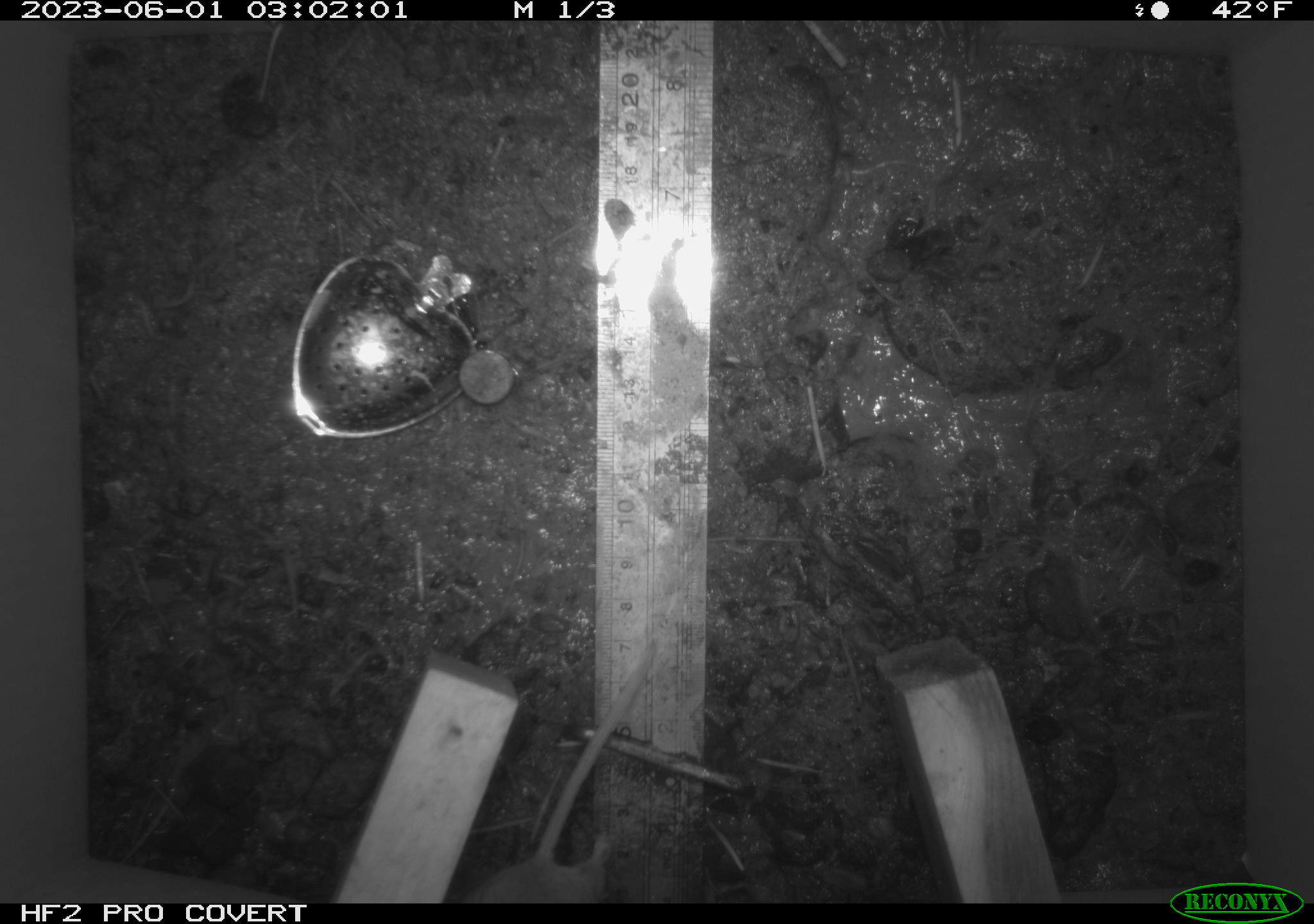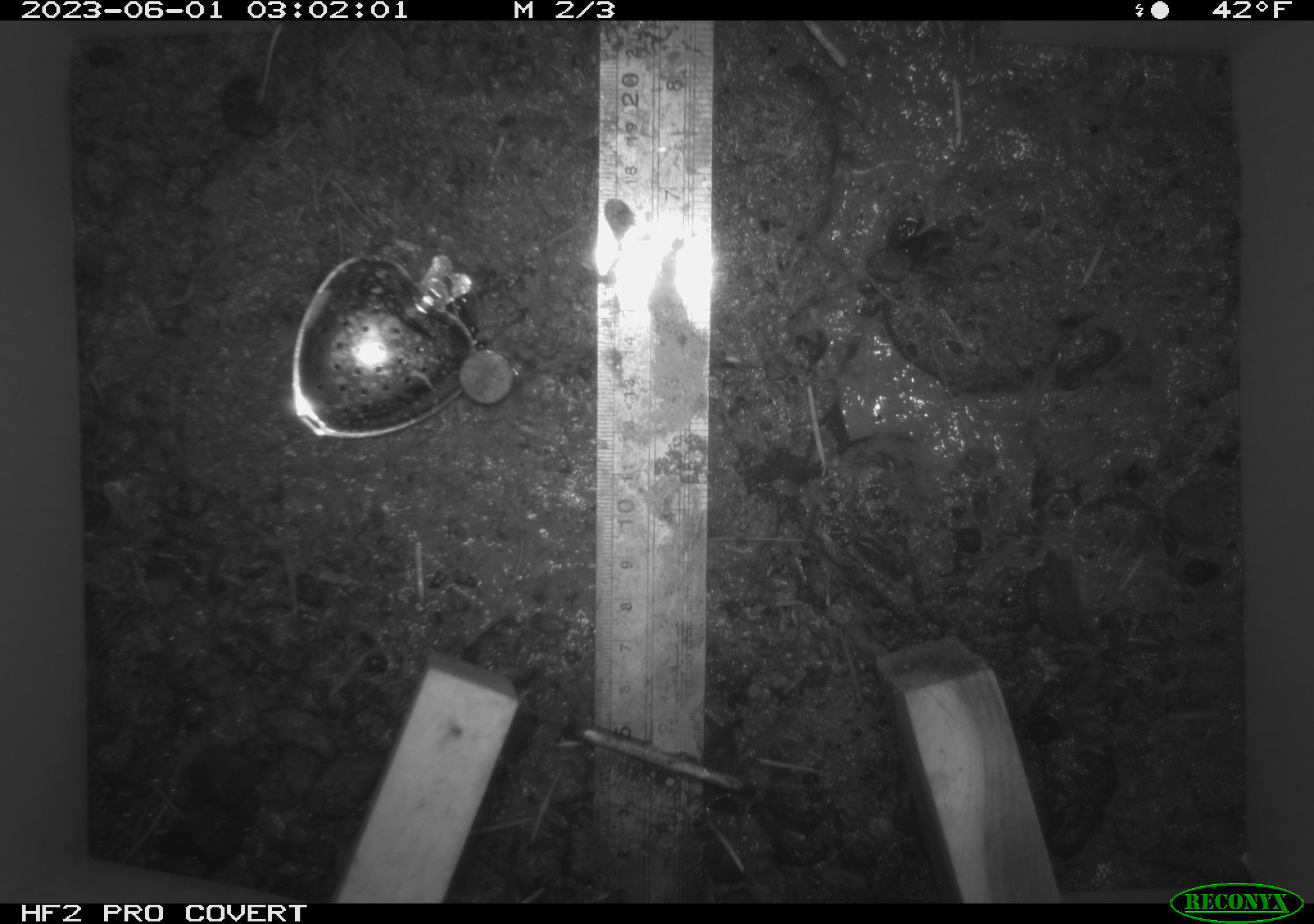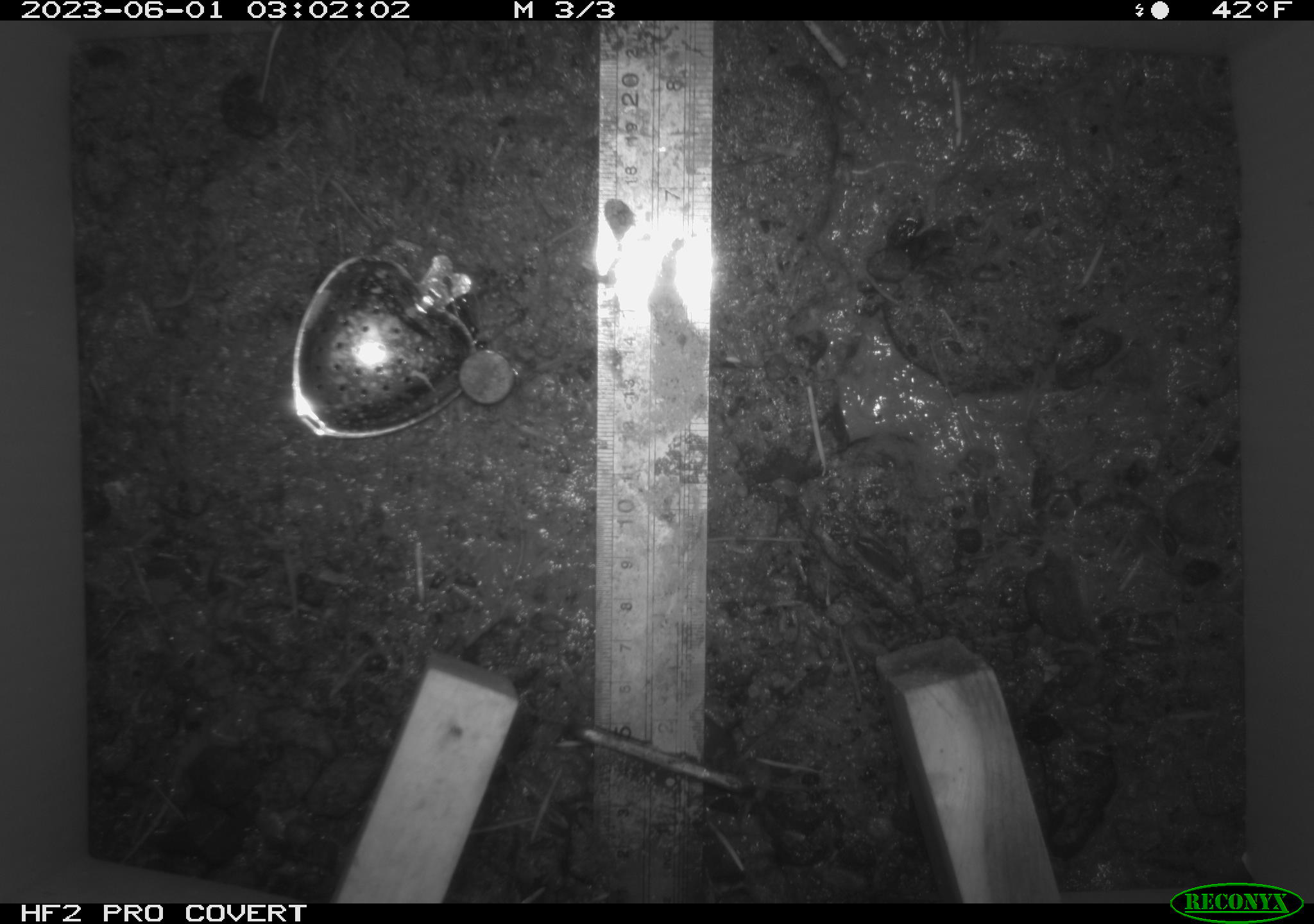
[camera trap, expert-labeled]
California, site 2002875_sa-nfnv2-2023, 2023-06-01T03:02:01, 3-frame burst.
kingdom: Animalia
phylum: Chordata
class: Mammalia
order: Rodentia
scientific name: Rodentia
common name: mouse species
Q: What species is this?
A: Mouse species (Rodentia).